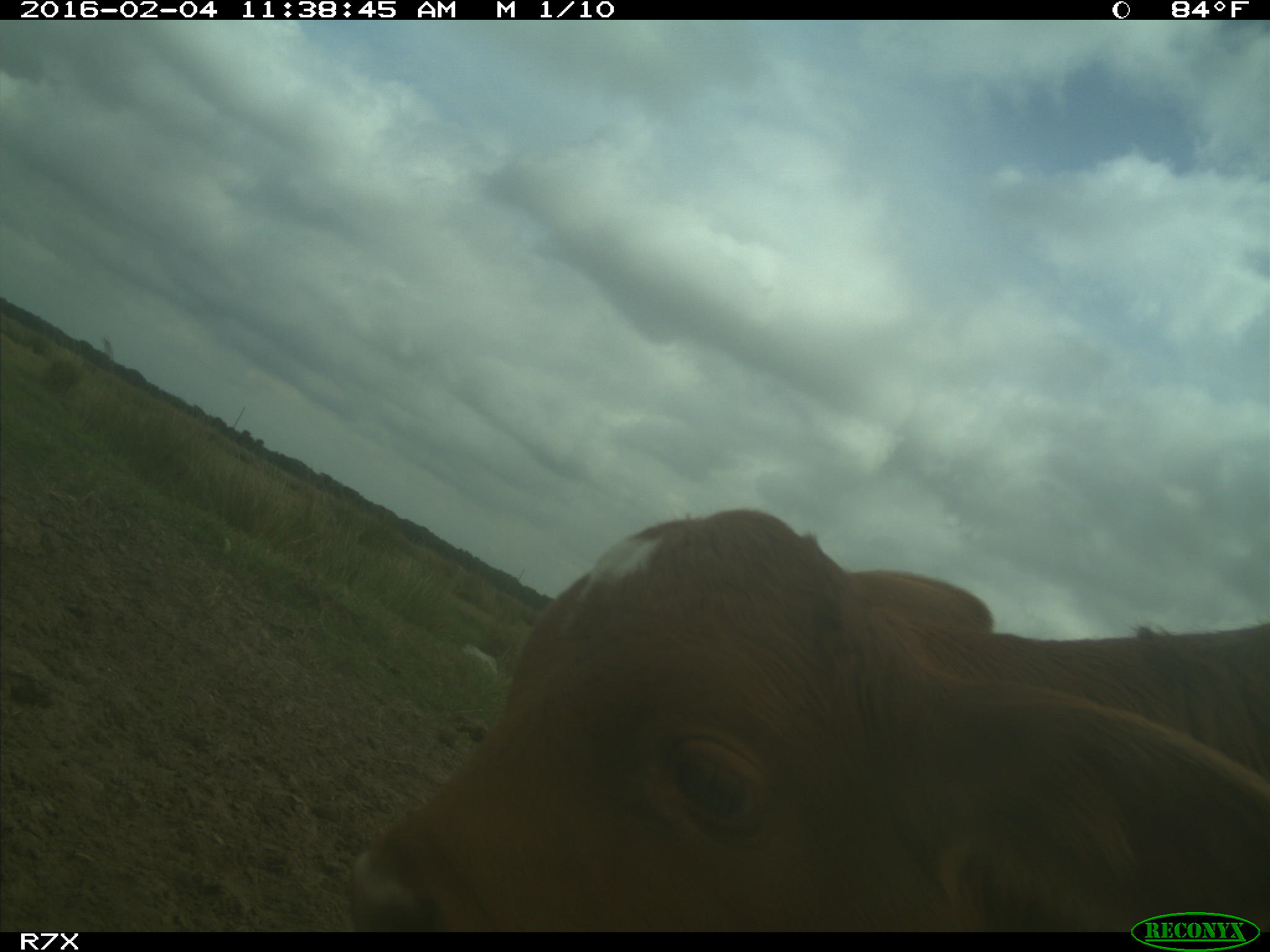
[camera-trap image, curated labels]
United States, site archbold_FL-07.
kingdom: Animalia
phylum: Chordata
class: Mammalia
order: Artiodactyla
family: Bovidae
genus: Bos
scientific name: Bos taurus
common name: domestic cow